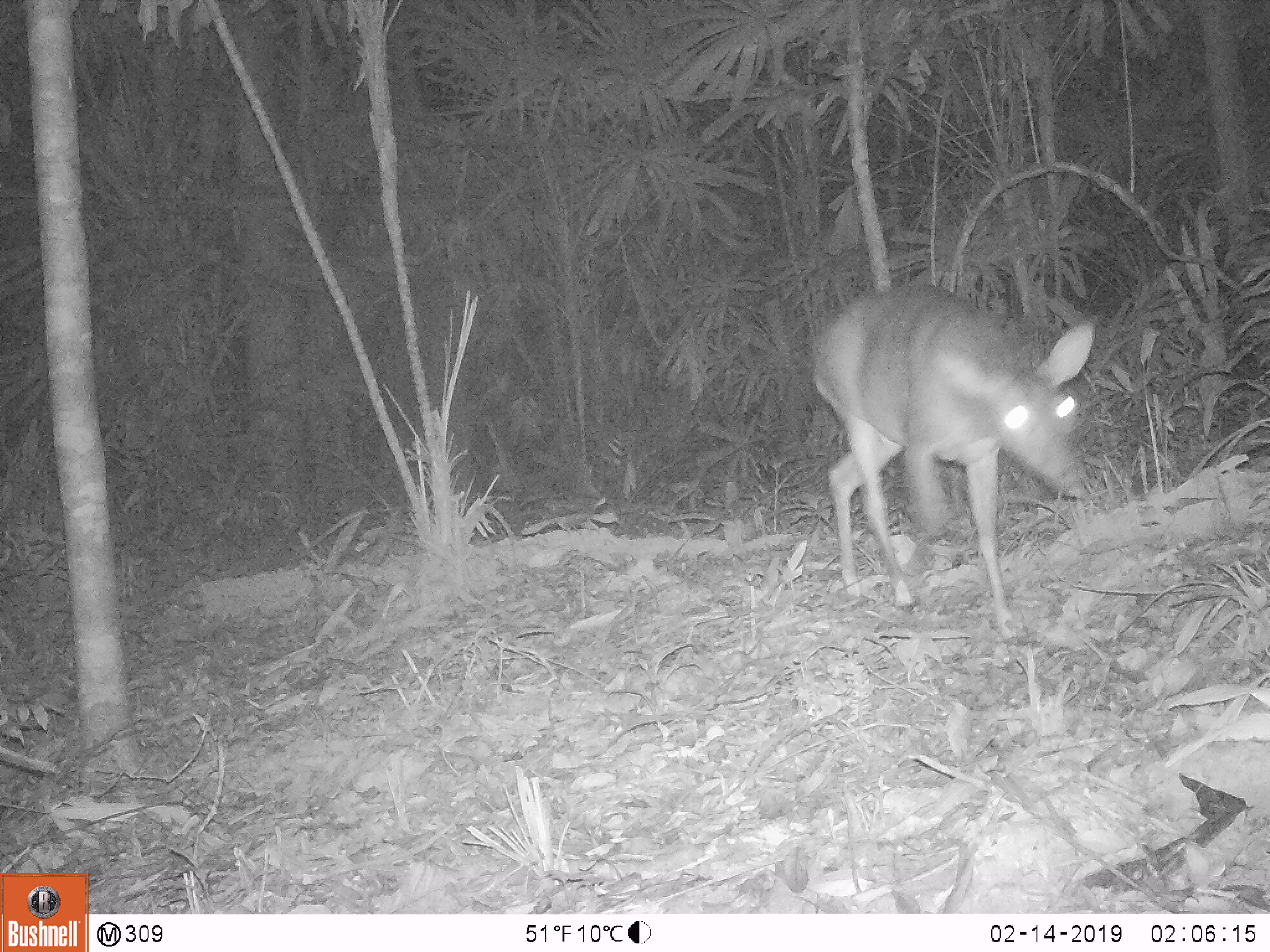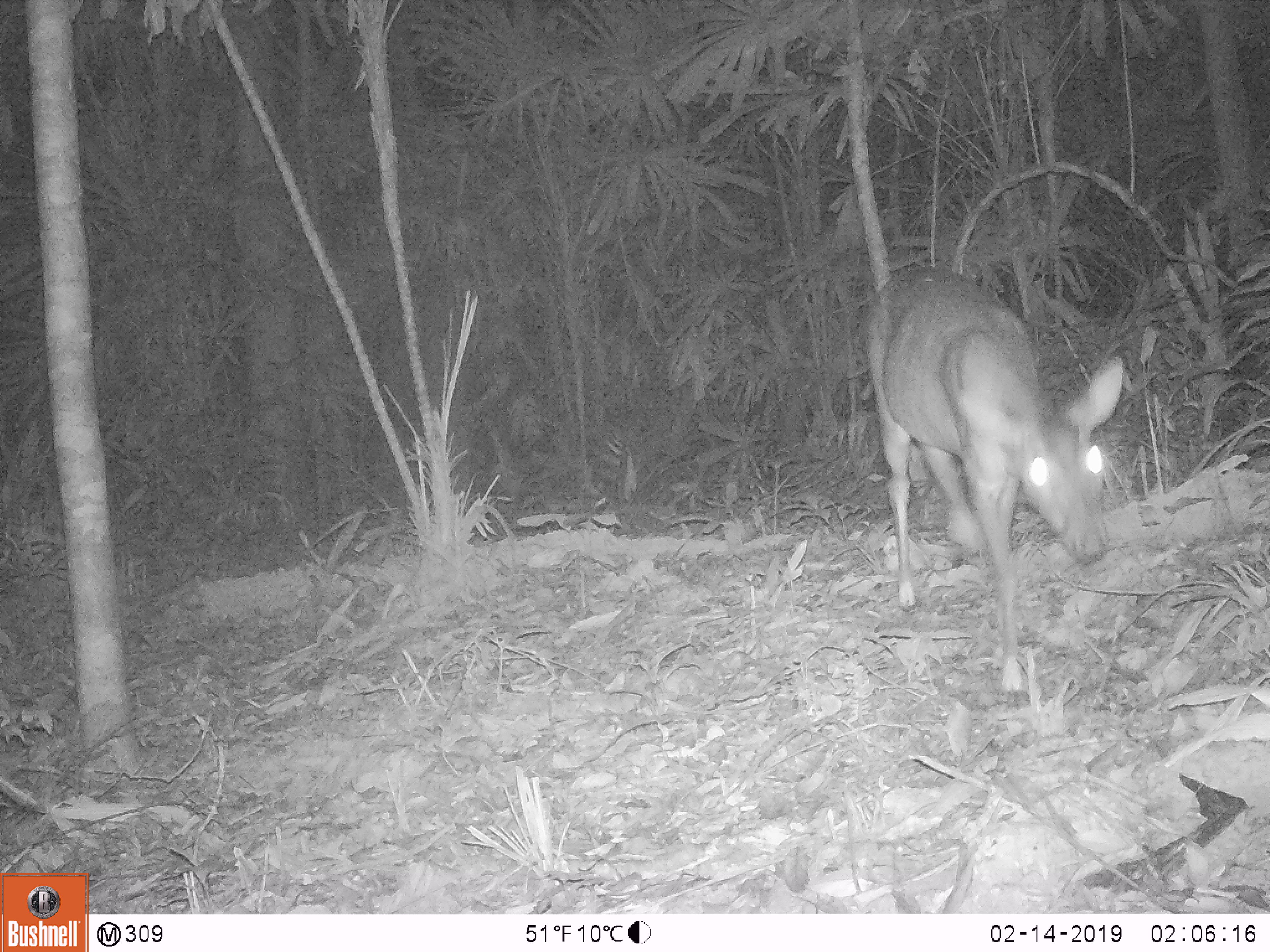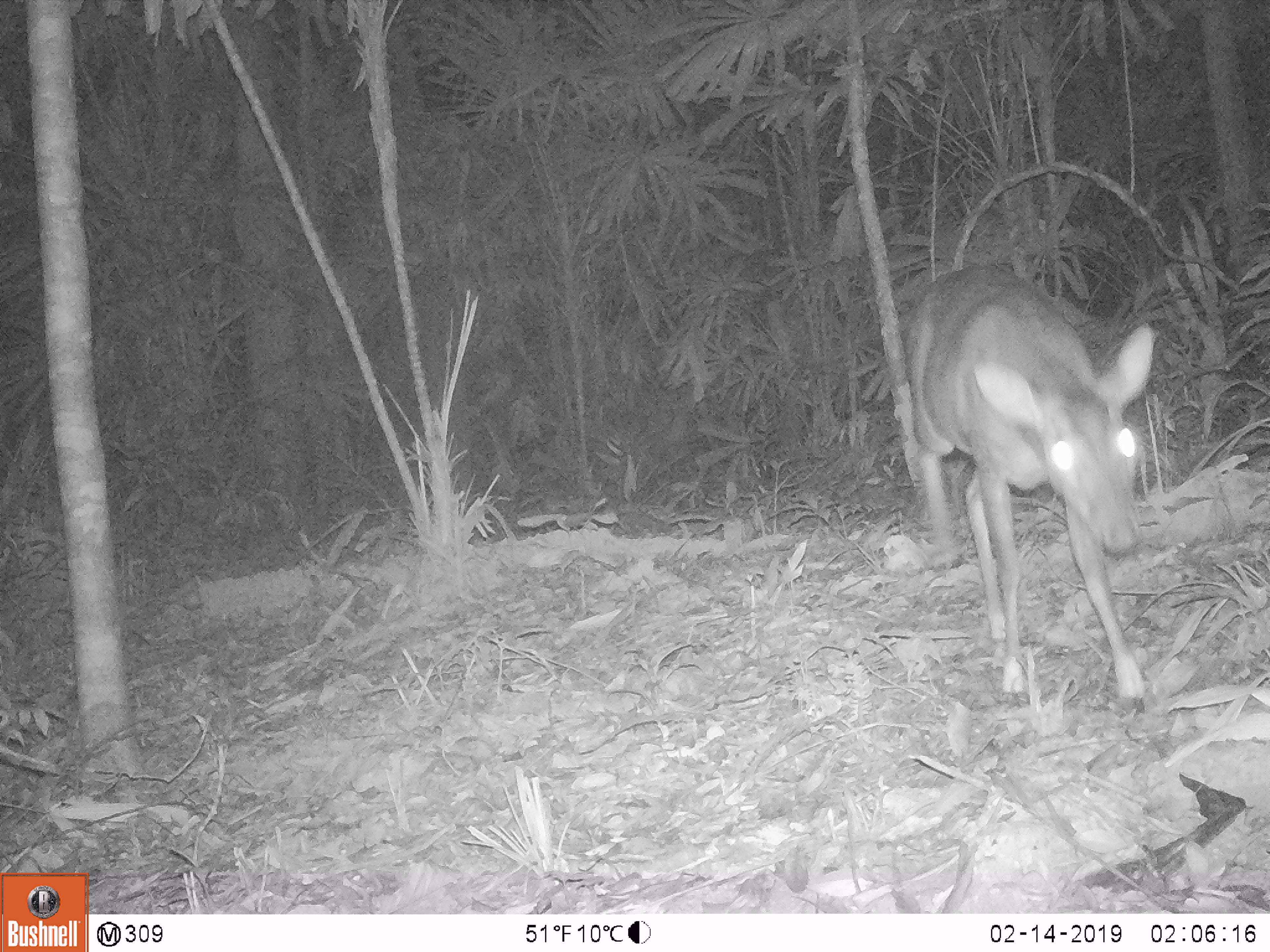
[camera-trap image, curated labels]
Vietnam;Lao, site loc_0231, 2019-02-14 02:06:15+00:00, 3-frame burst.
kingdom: Animalia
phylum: Chordata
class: Mammalia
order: Artiodactyla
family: Cervidae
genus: Muntiacus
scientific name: Muntiacus vuquangensis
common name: large-antlered muntjac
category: large antlered muntjac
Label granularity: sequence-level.